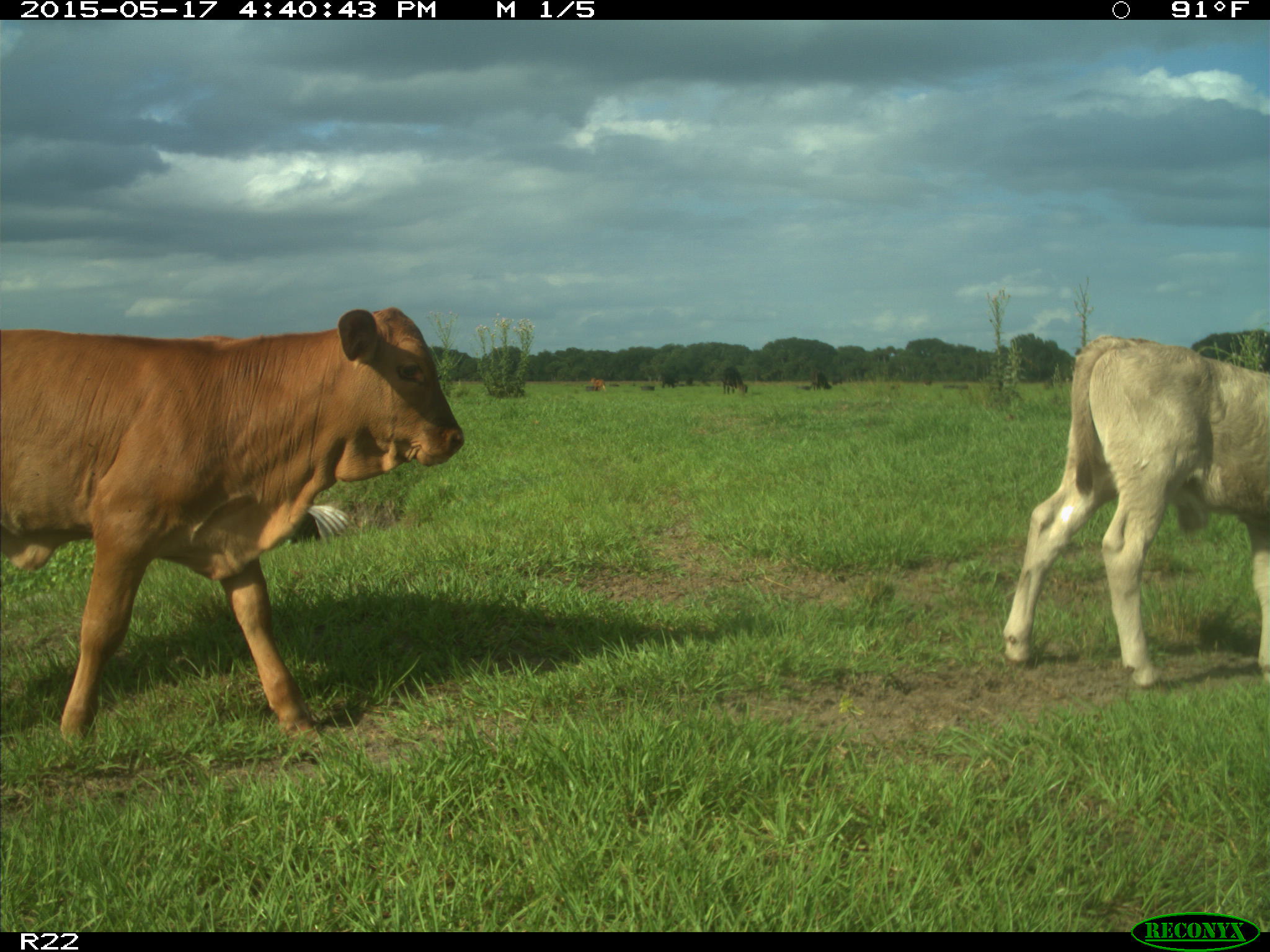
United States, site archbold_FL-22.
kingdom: Animalia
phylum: Chordata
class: Mammalia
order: Artiodactyla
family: Bovidae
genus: Bos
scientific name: Bos taurus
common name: domestic cow